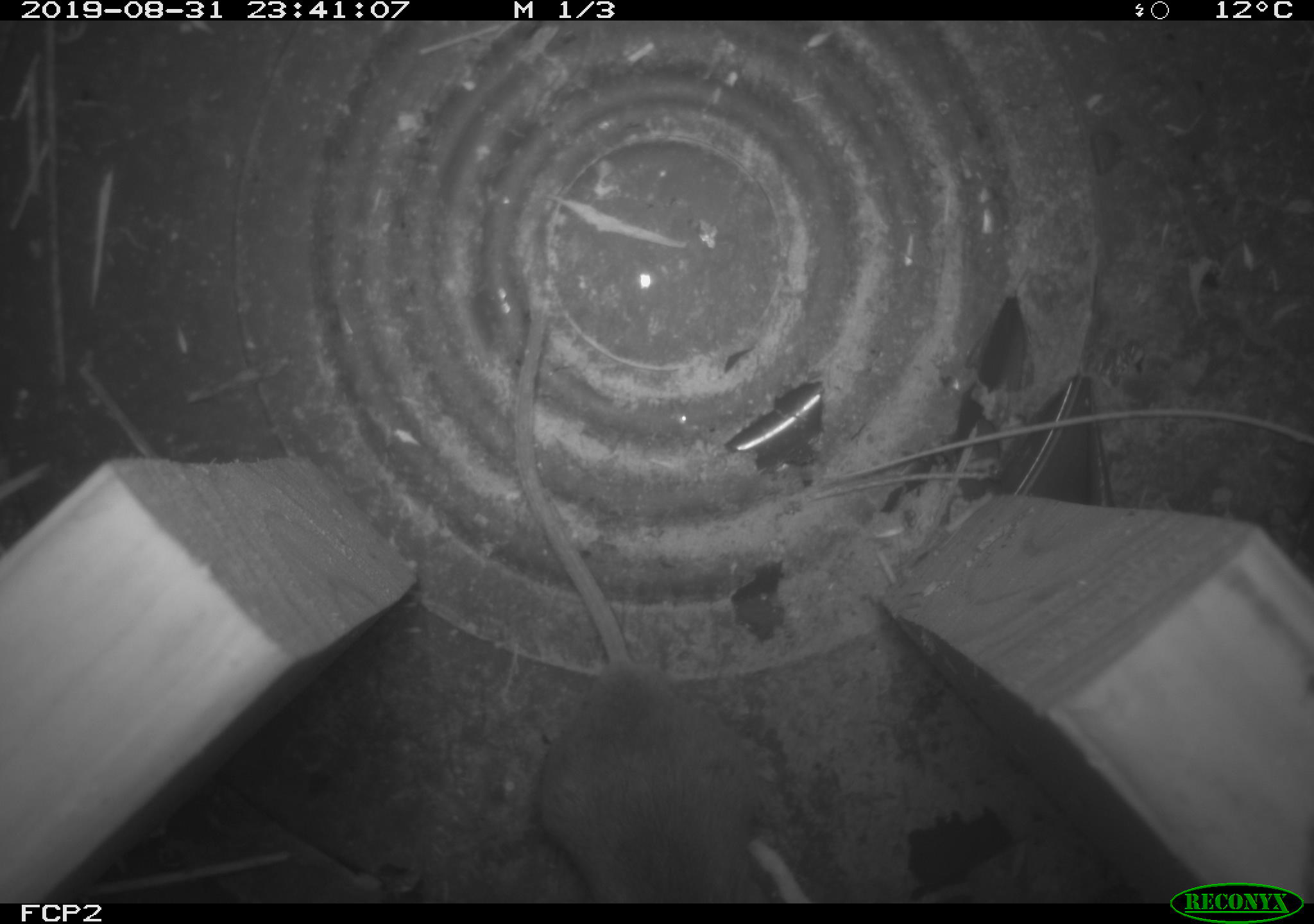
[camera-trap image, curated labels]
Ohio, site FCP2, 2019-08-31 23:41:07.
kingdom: Animalia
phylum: Chordata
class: Mammalia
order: Rodentia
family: Cricetidae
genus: Peromyscus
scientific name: Peromyscus leucopus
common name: white-footed mouse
White-footed mouse (Peromyscus leucopus).